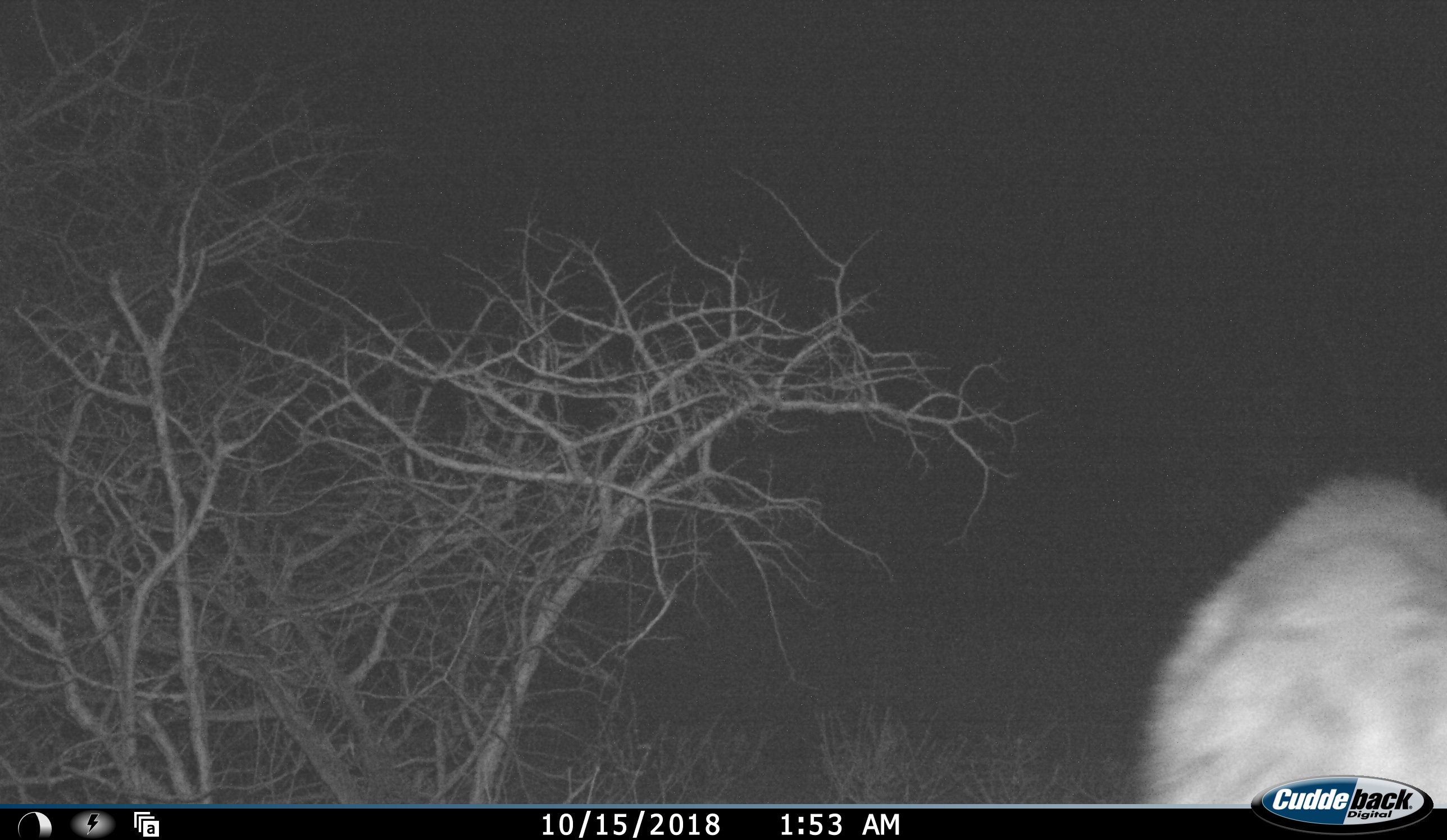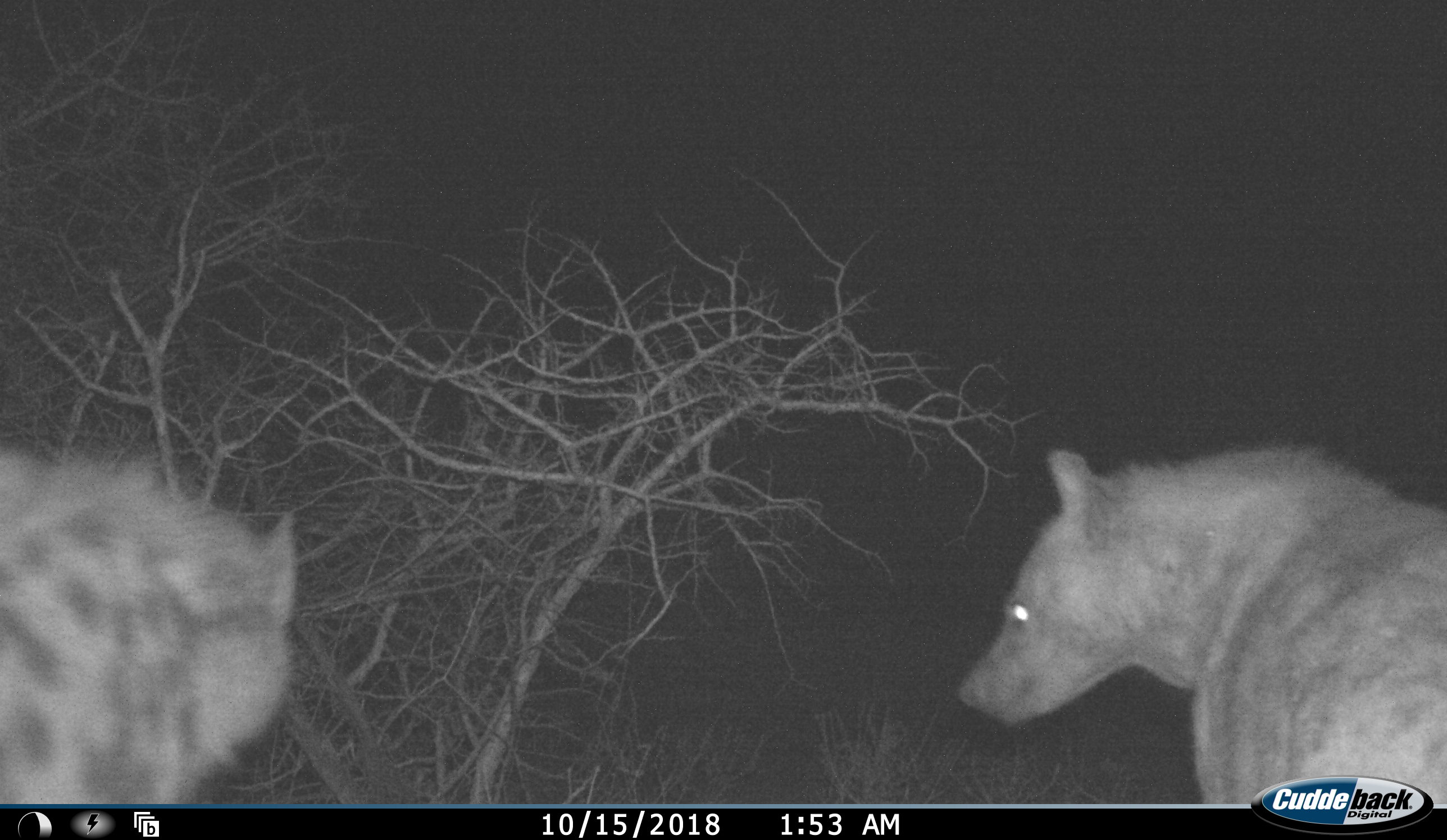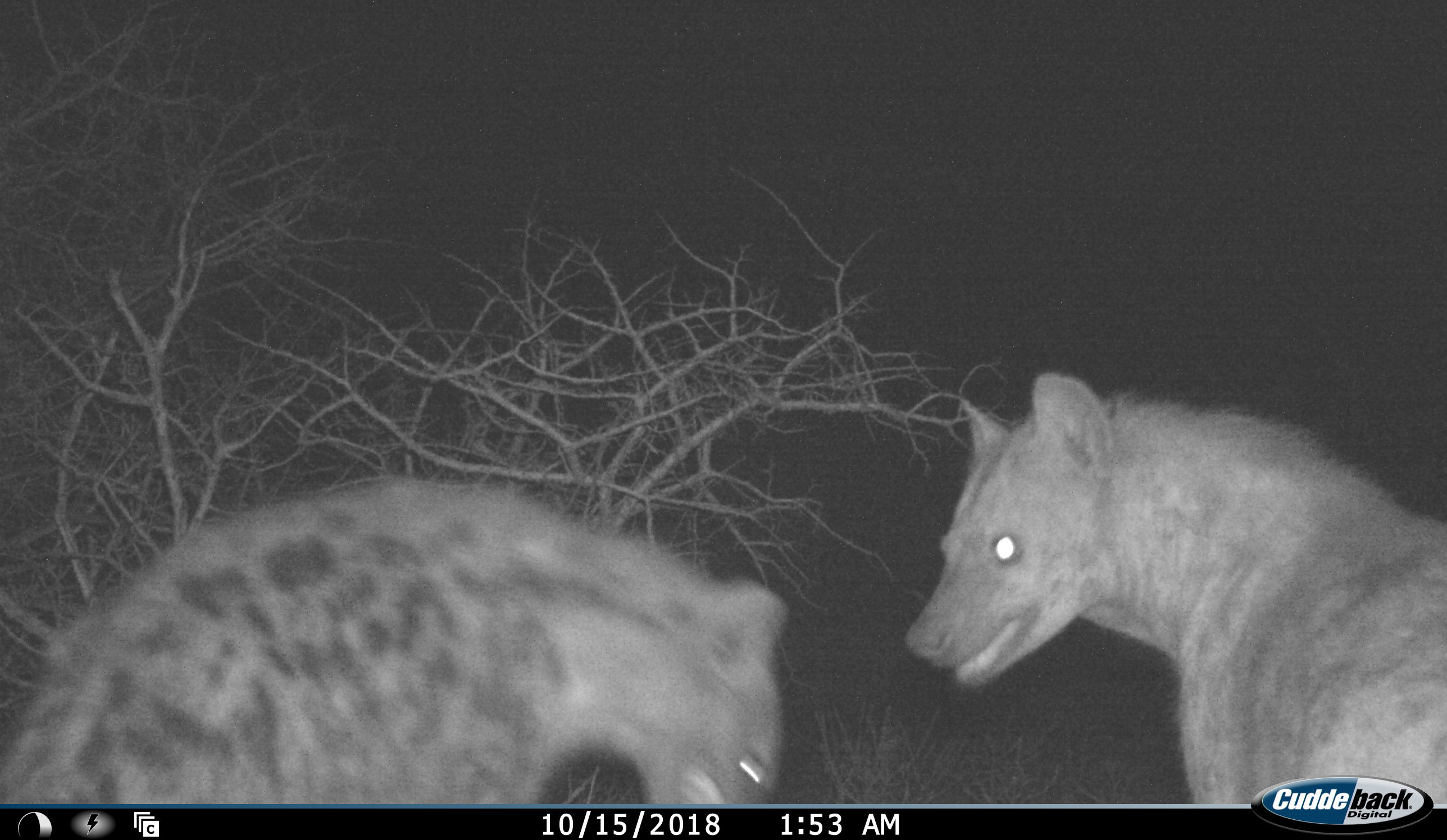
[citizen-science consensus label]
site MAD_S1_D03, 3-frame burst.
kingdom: Animalia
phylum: Chordata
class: Mammalia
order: Carnivora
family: Hyaenidae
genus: Crocuta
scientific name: Crocuta crocuta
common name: spotted hyena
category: hyenaspotted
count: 2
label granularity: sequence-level